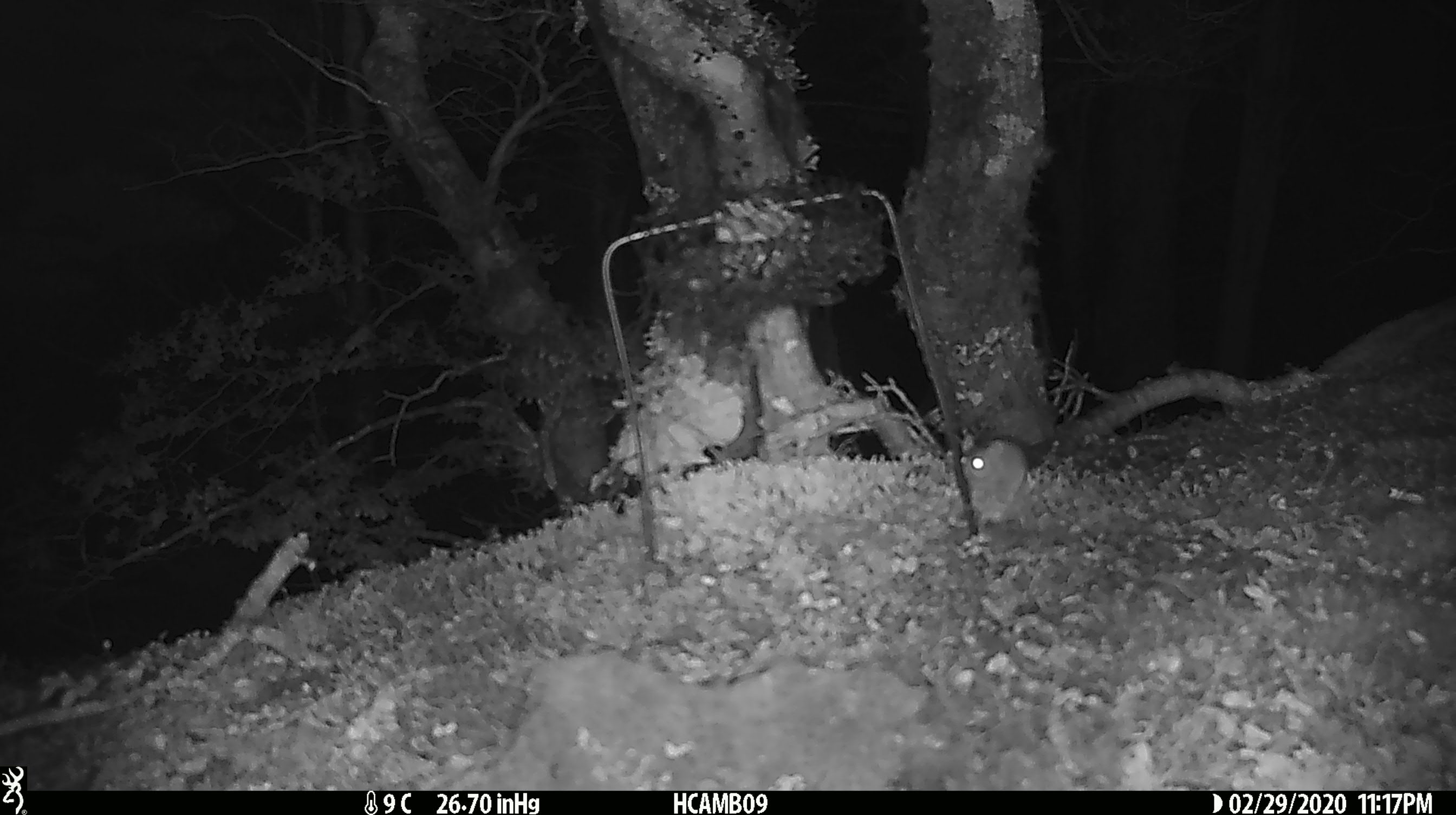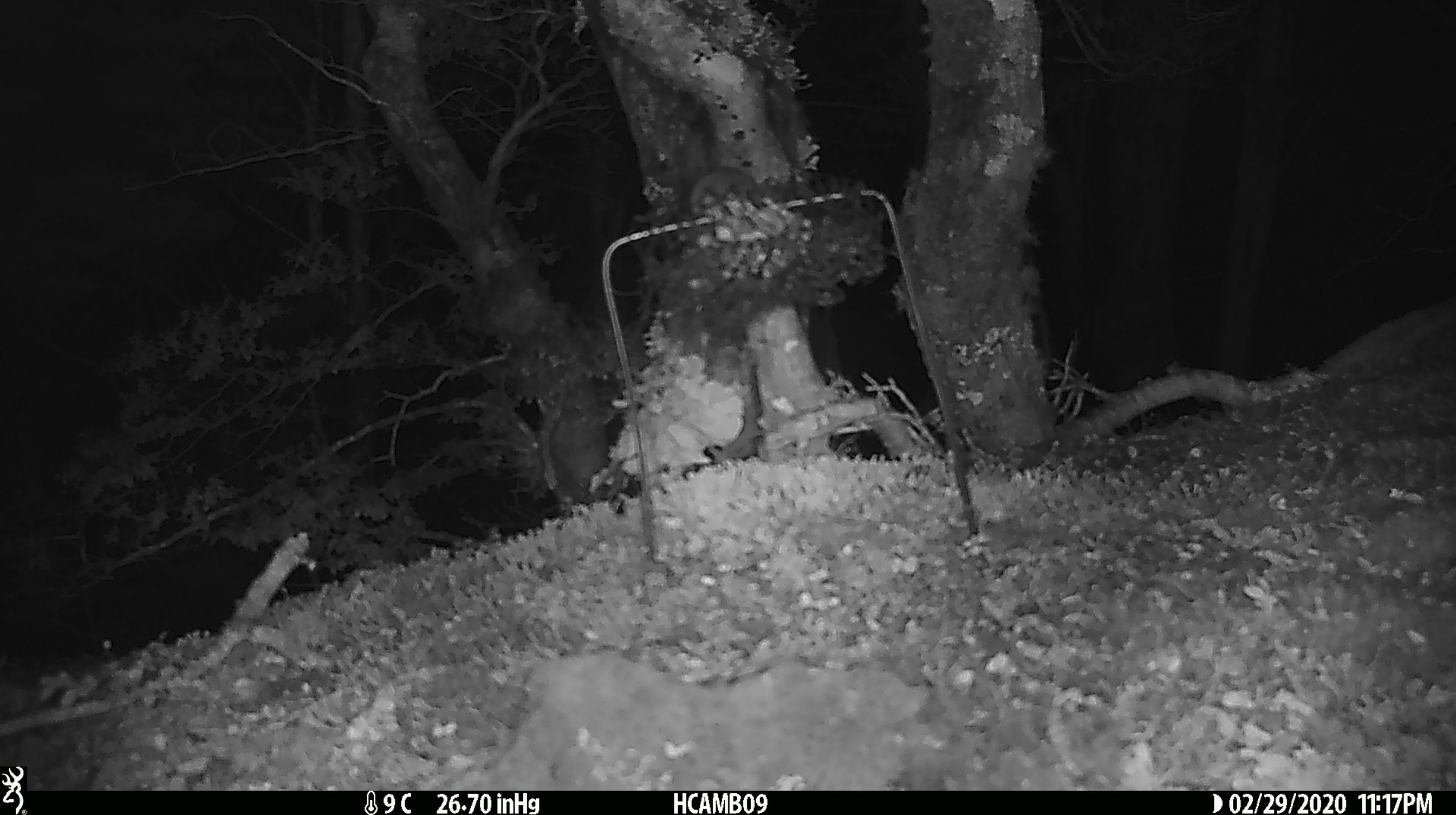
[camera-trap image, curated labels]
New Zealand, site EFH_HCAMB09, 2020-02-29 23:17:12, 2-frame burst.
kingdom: Animalia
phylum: Chordata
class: Mammalia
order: Rodentia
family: Muridae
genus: Mus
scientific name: Mus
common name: mouse